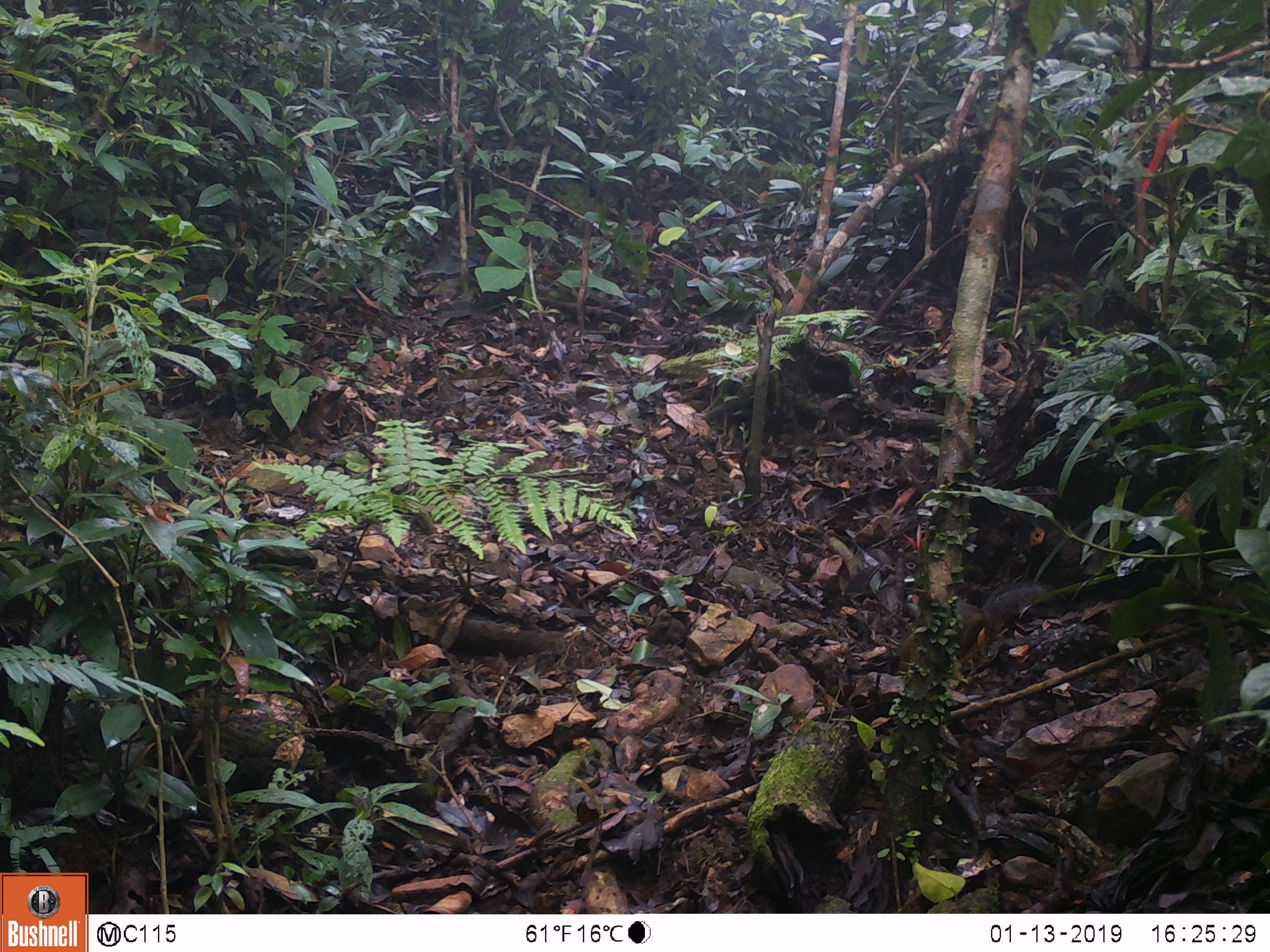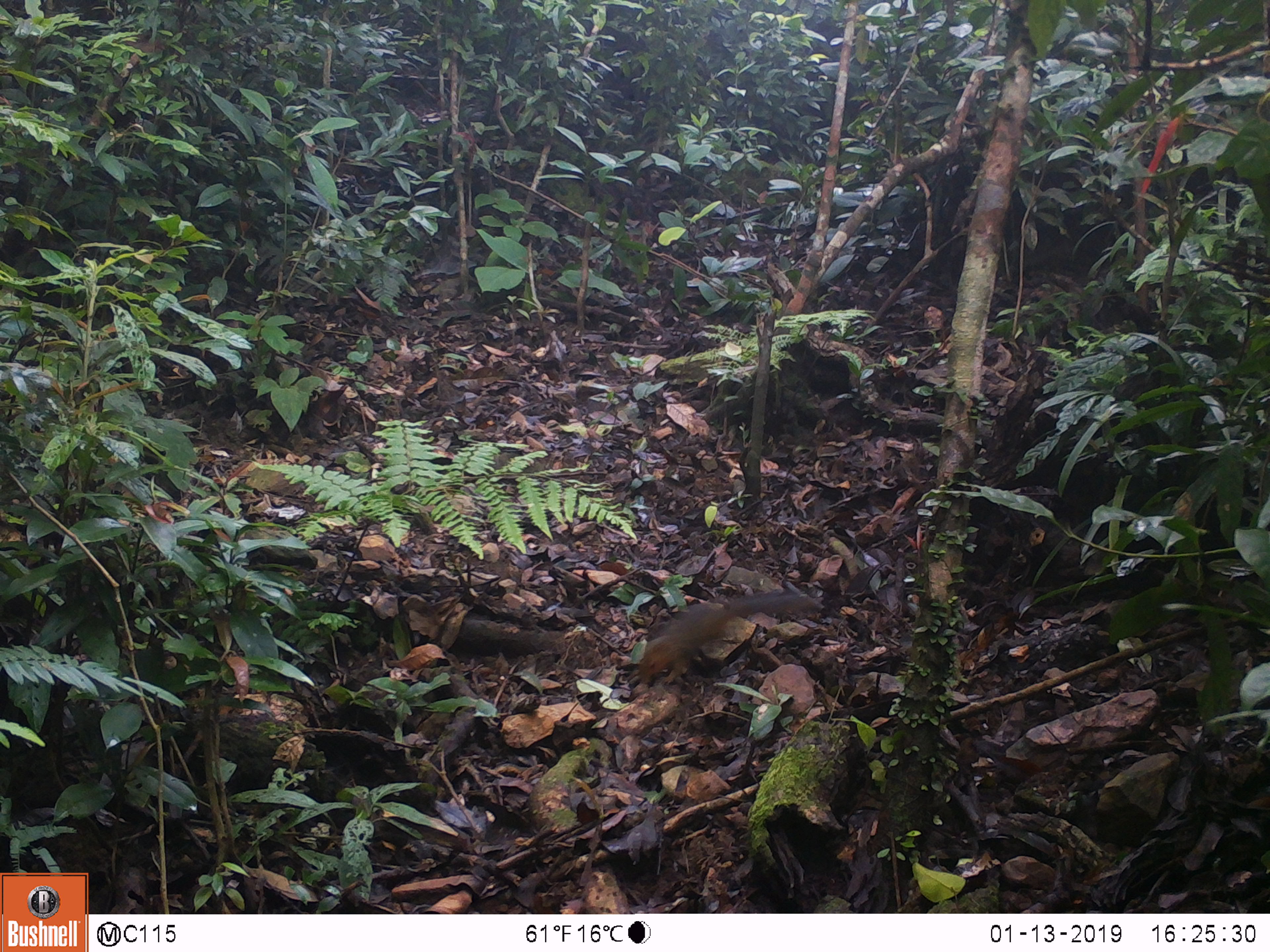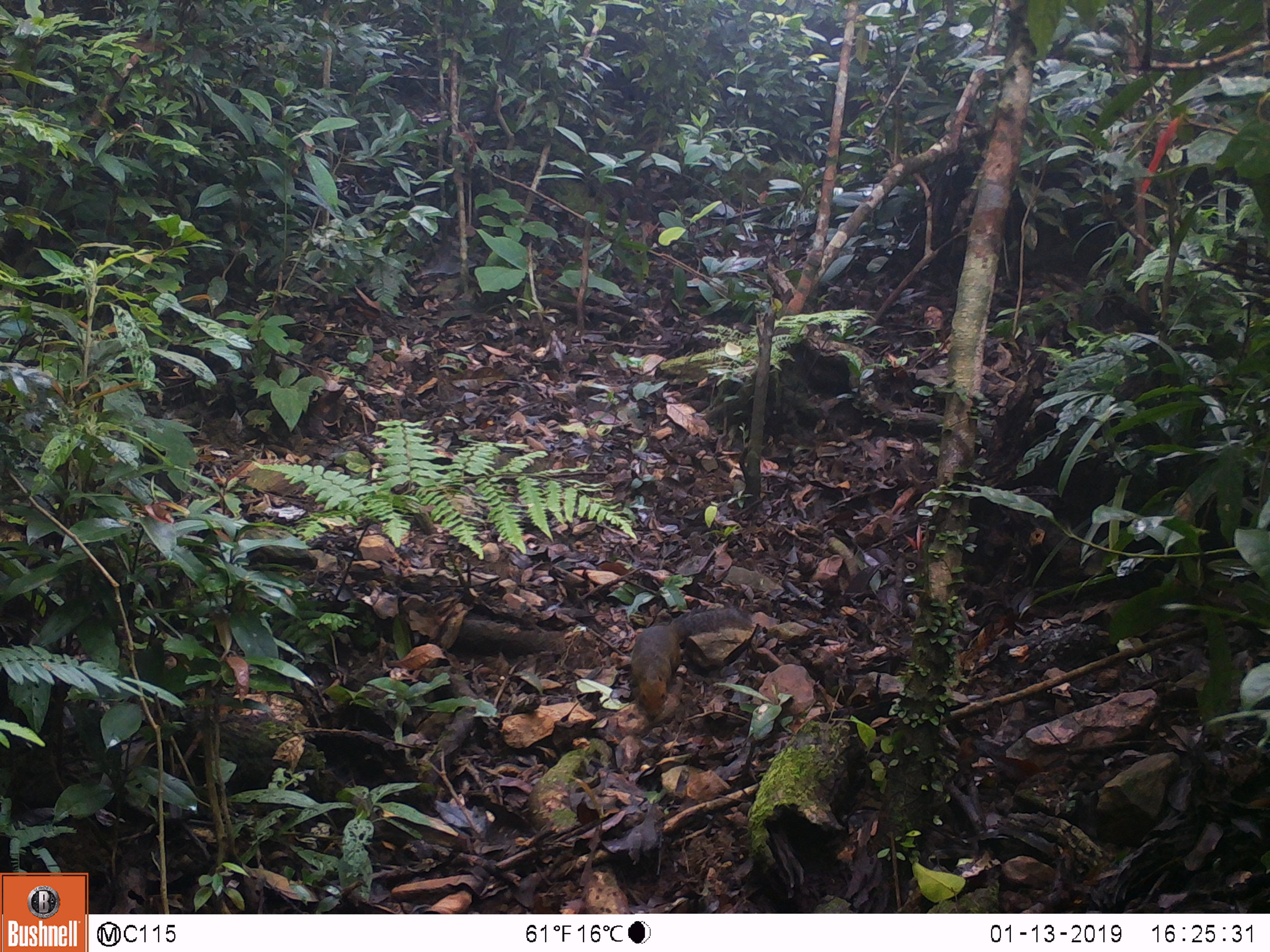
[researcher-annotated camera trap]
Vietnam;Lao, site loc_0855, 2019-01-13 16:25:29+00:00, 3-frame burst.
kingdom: Animalia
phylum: Chordata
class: Mammalia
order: Rodentia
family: Sciuridae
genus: Dremomys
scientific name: Dremomys rufigenis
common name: red-cheeked squirrel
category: red cheeked squirrel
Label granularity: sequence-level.